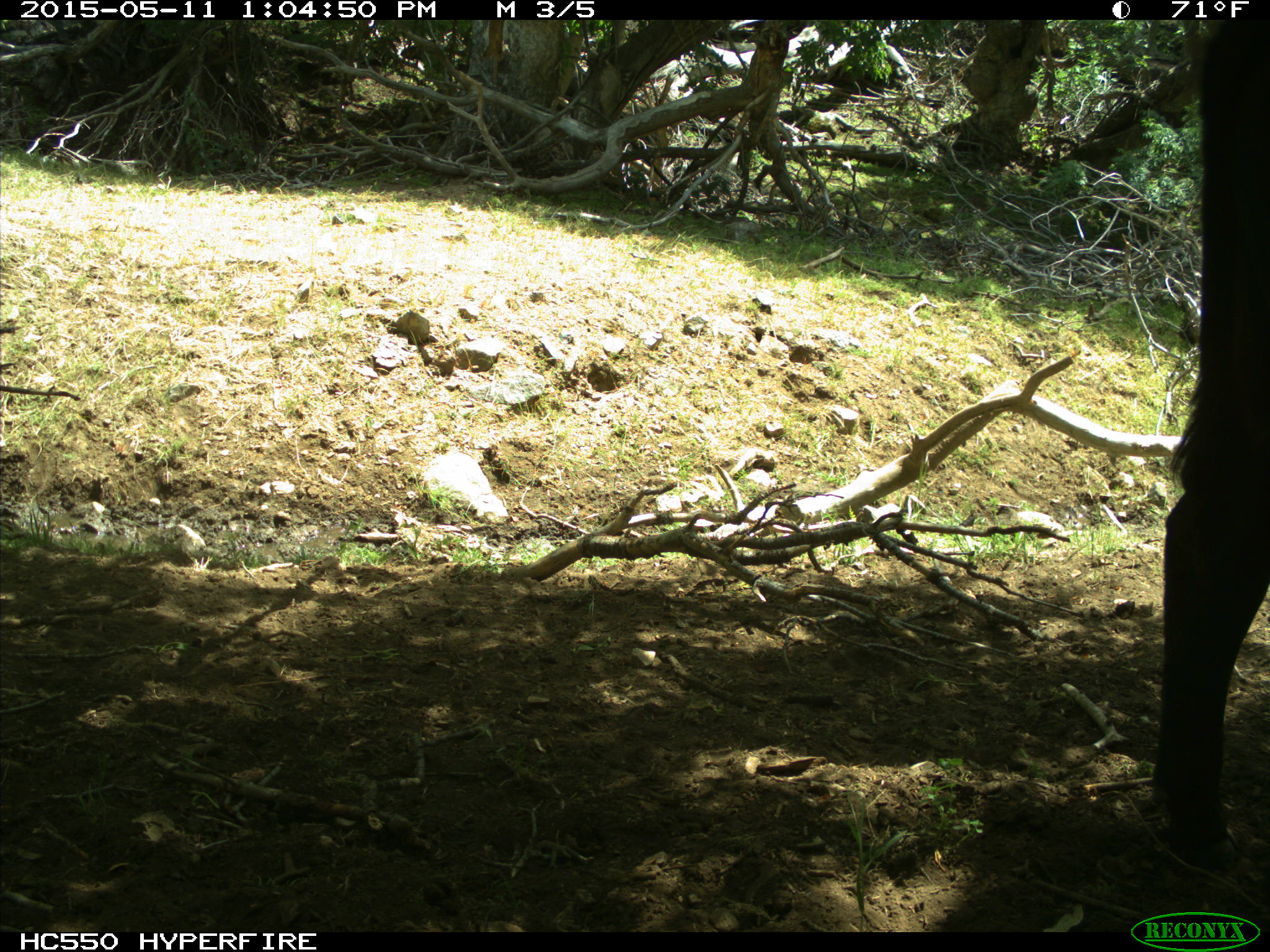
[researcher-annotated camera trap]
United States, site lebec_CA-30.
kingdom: Animalia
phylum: Chordata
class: Mammalia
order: Artiodactyla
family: Bovidae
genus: Bos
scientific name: Bos taurus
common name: domestic cow